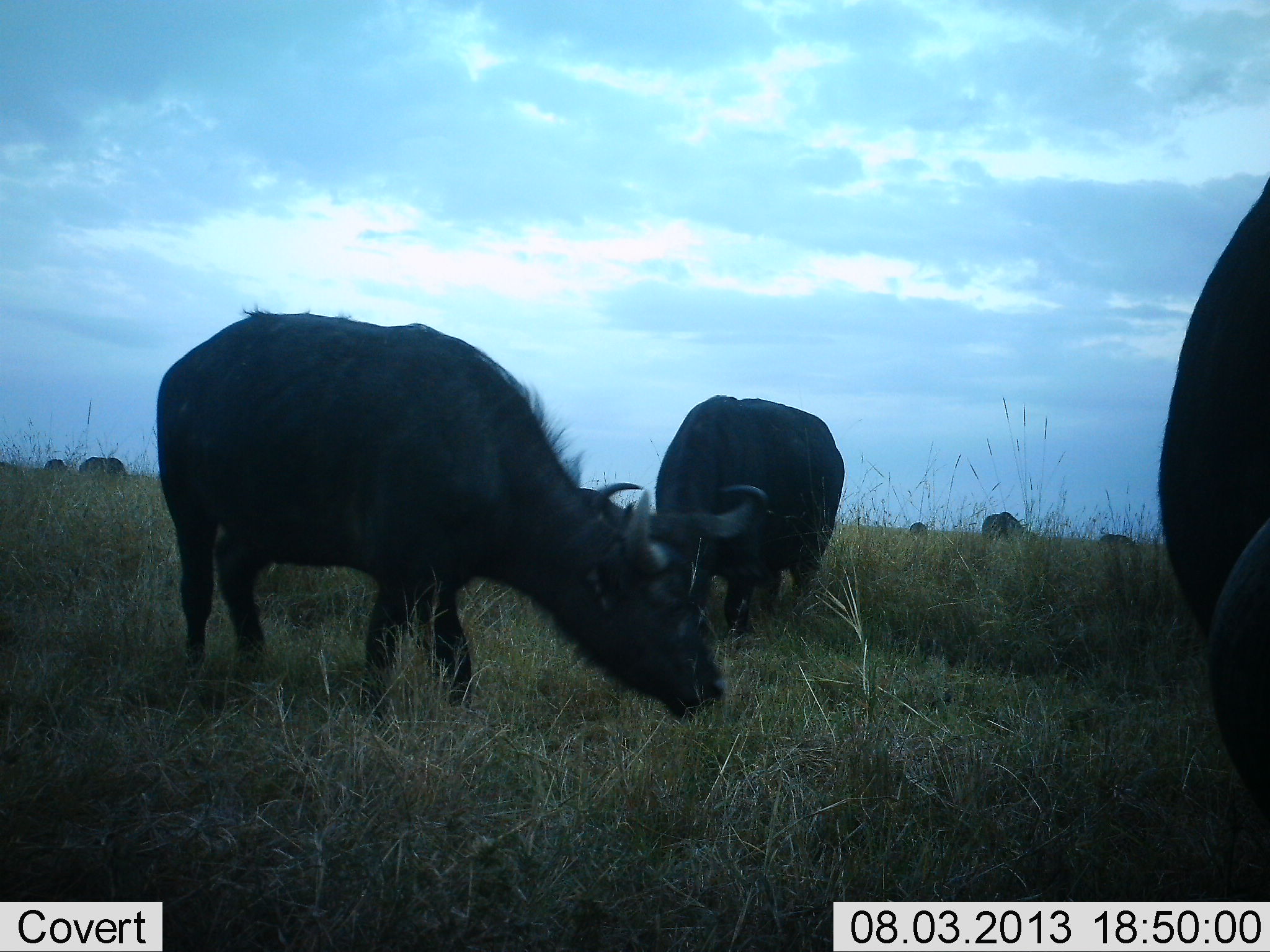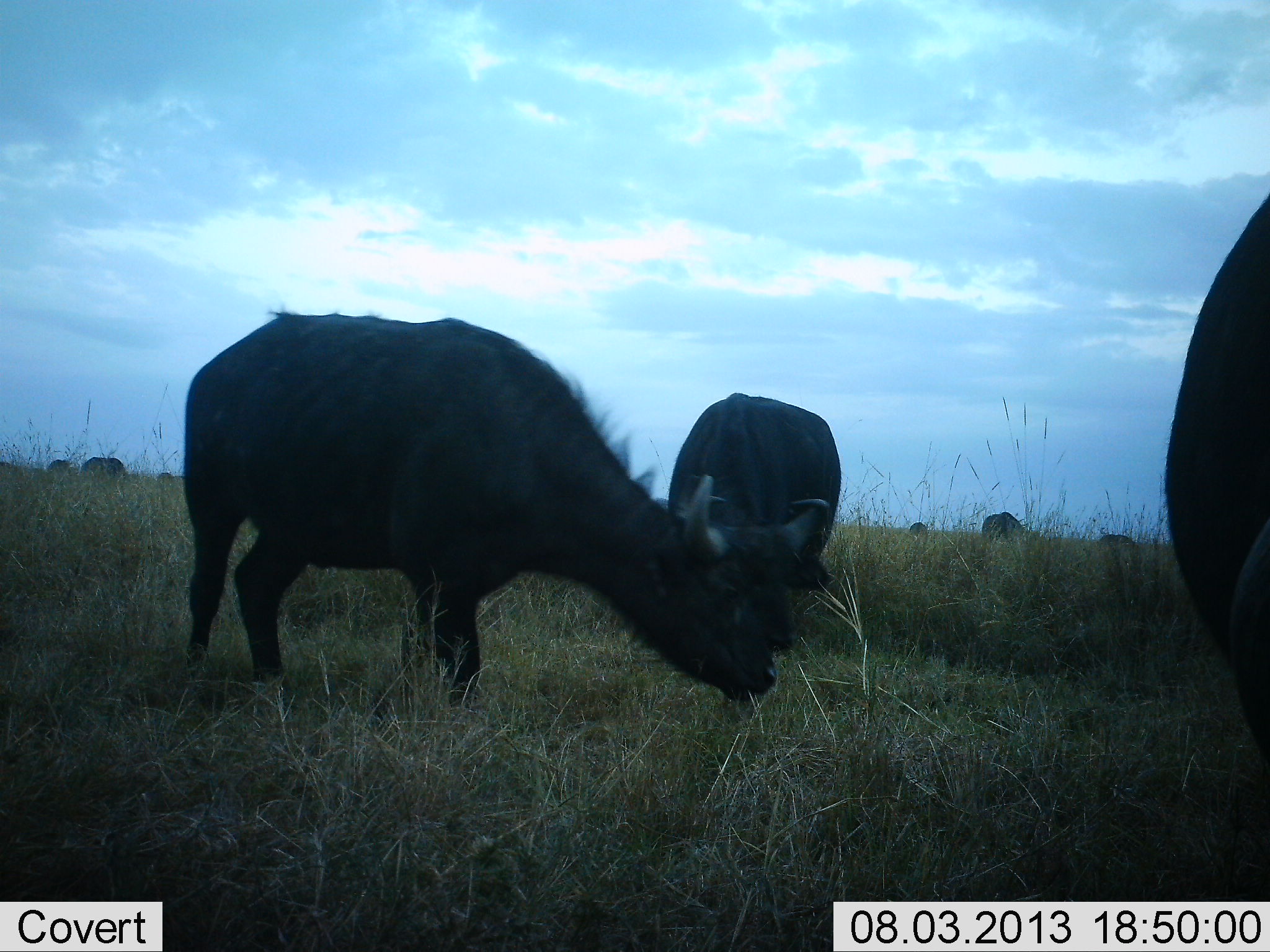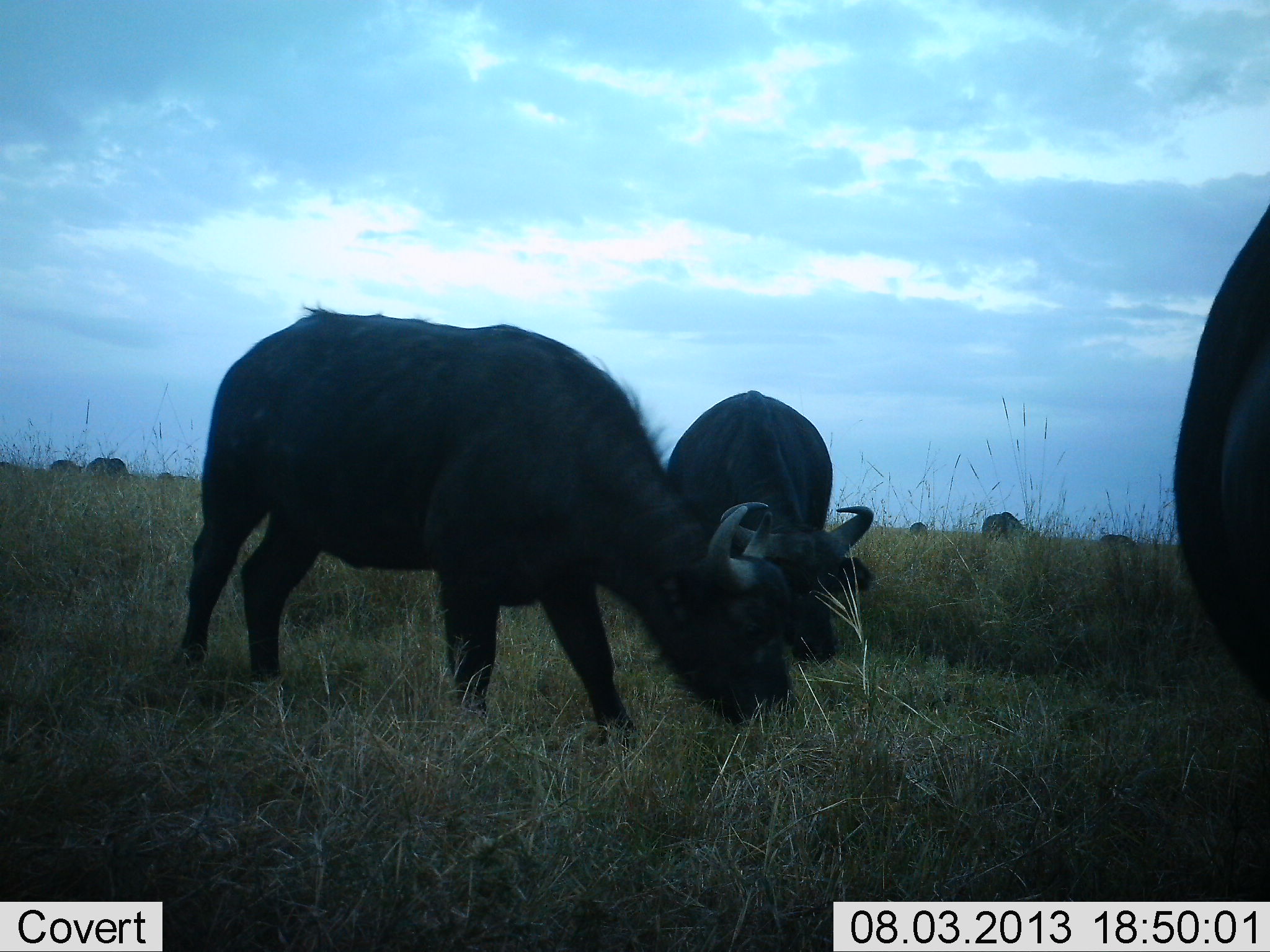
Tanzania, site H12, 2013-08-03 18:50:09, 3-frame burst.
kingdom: Animalia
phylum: Chordata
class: Mammalia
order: Artiodactyla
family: Bovidae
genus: Syncerus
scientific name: Syncerus caffer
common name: cape buffalo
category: buffalo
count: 9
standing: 50%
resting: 8%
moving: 21%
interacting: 4%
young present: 8%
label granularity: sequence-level